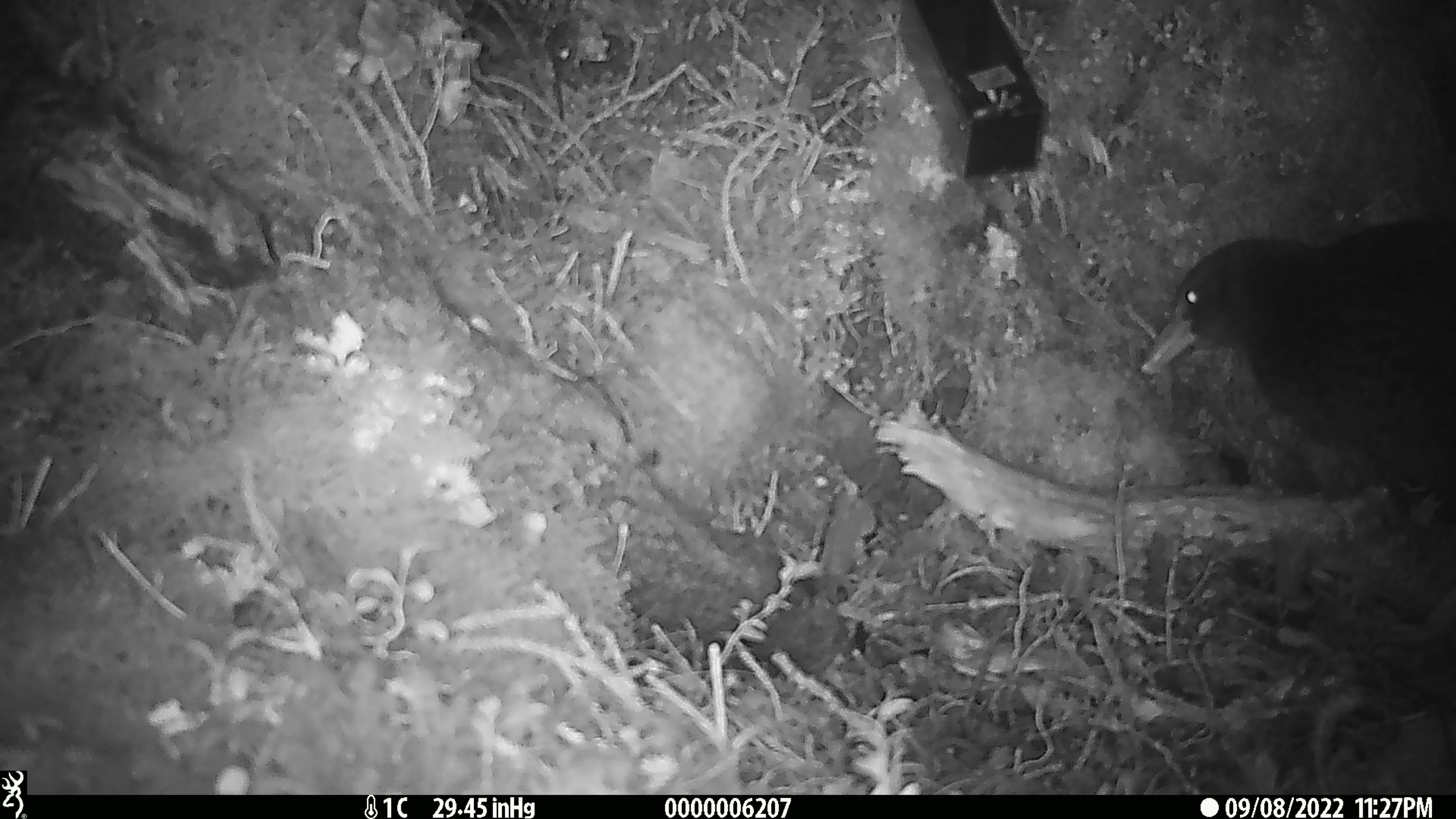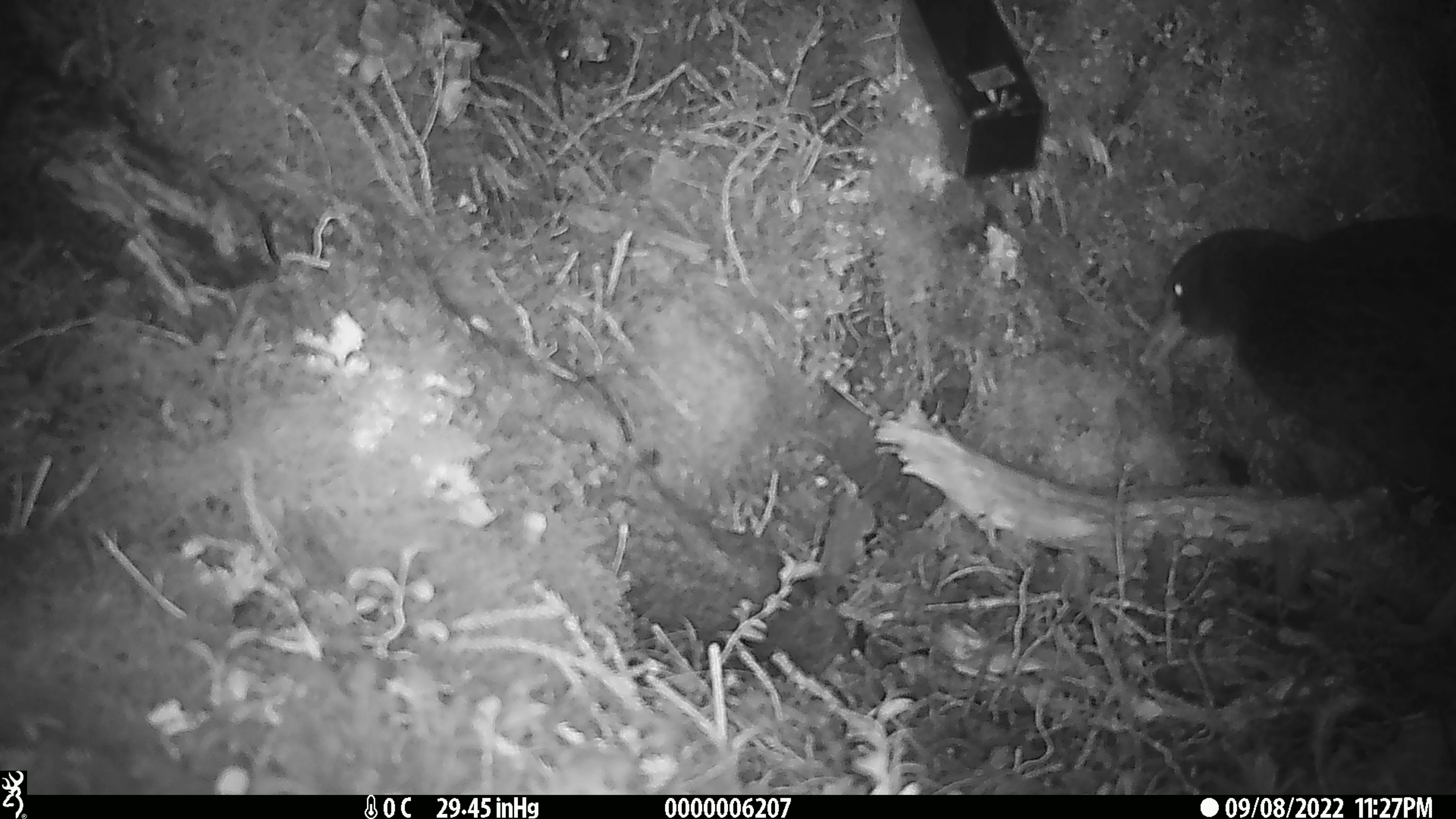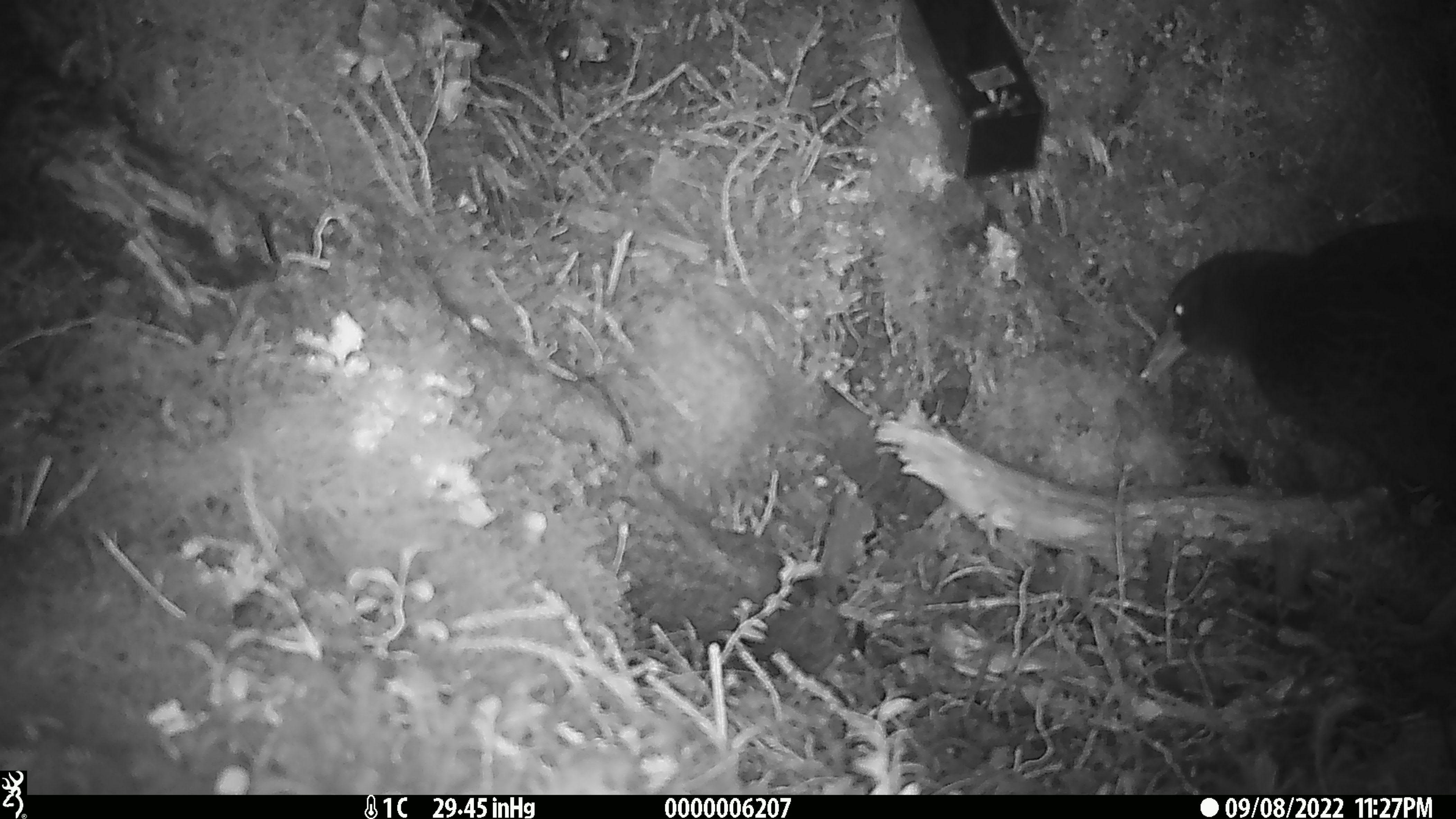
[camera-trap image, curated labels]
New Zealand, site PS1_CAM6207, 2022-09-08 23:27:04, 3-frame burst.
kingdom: Animalia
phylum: Chordata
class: Aves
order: Gruiformes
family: Rallidae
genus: Gallirallus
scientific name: Gallirallus australis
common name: weka